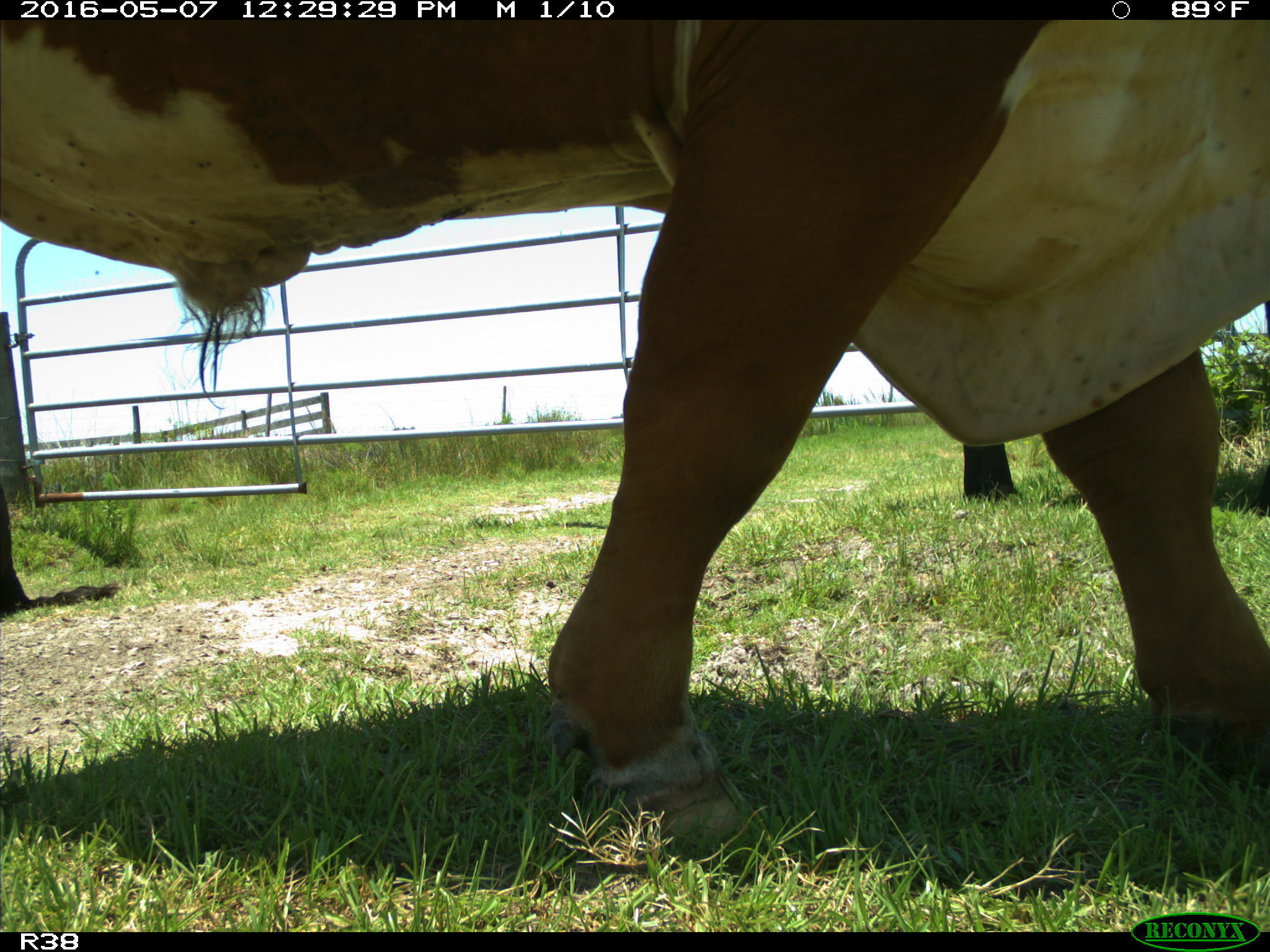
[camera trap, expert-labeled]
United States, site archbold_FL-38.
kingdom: Animalia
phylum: Chordata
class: Mammalia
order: Artiodactyla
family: Bovidae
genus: Bos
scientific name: Bos taurus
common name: domestic cow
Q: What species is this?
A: Bos taurus (domestic cow).